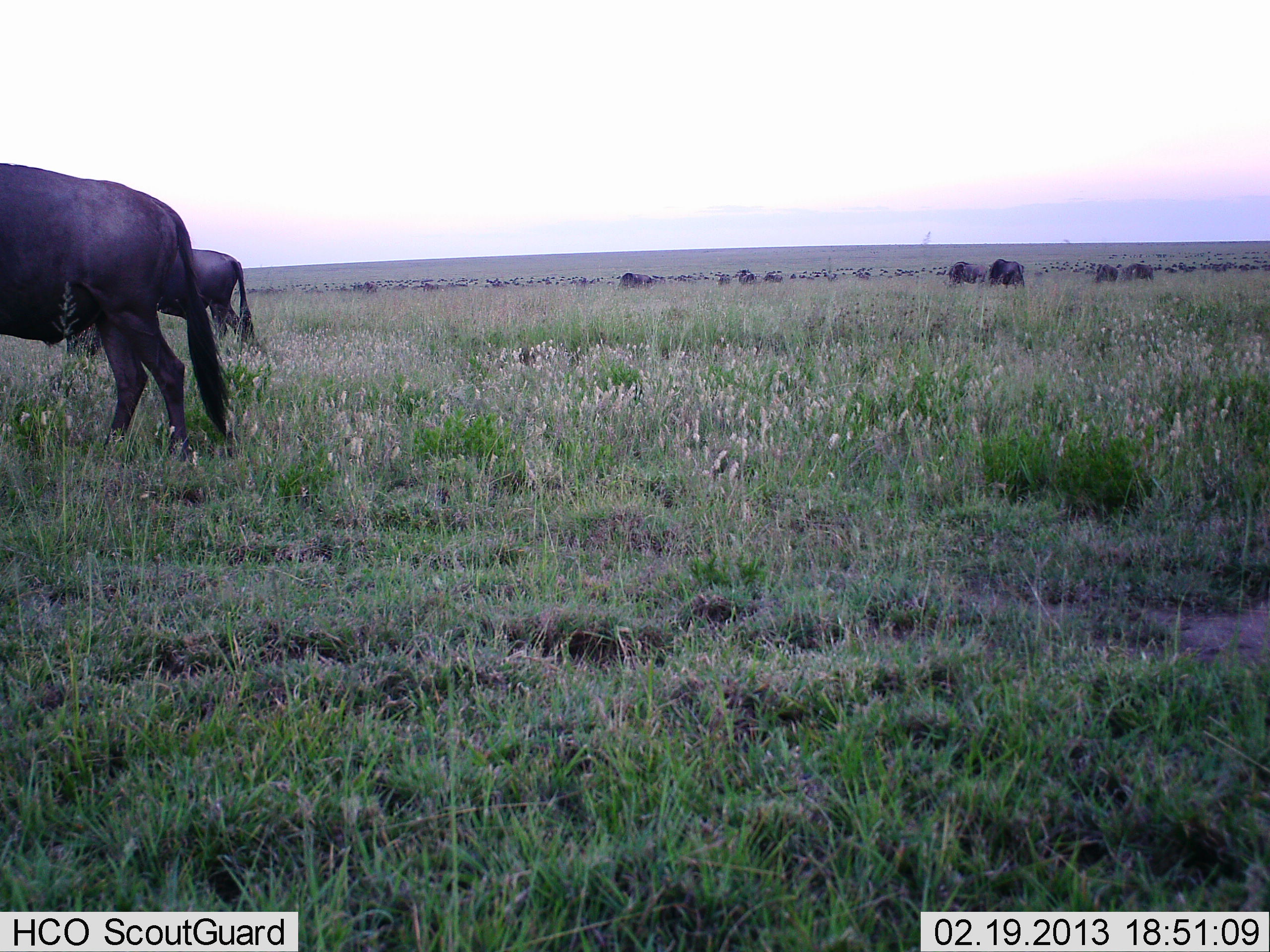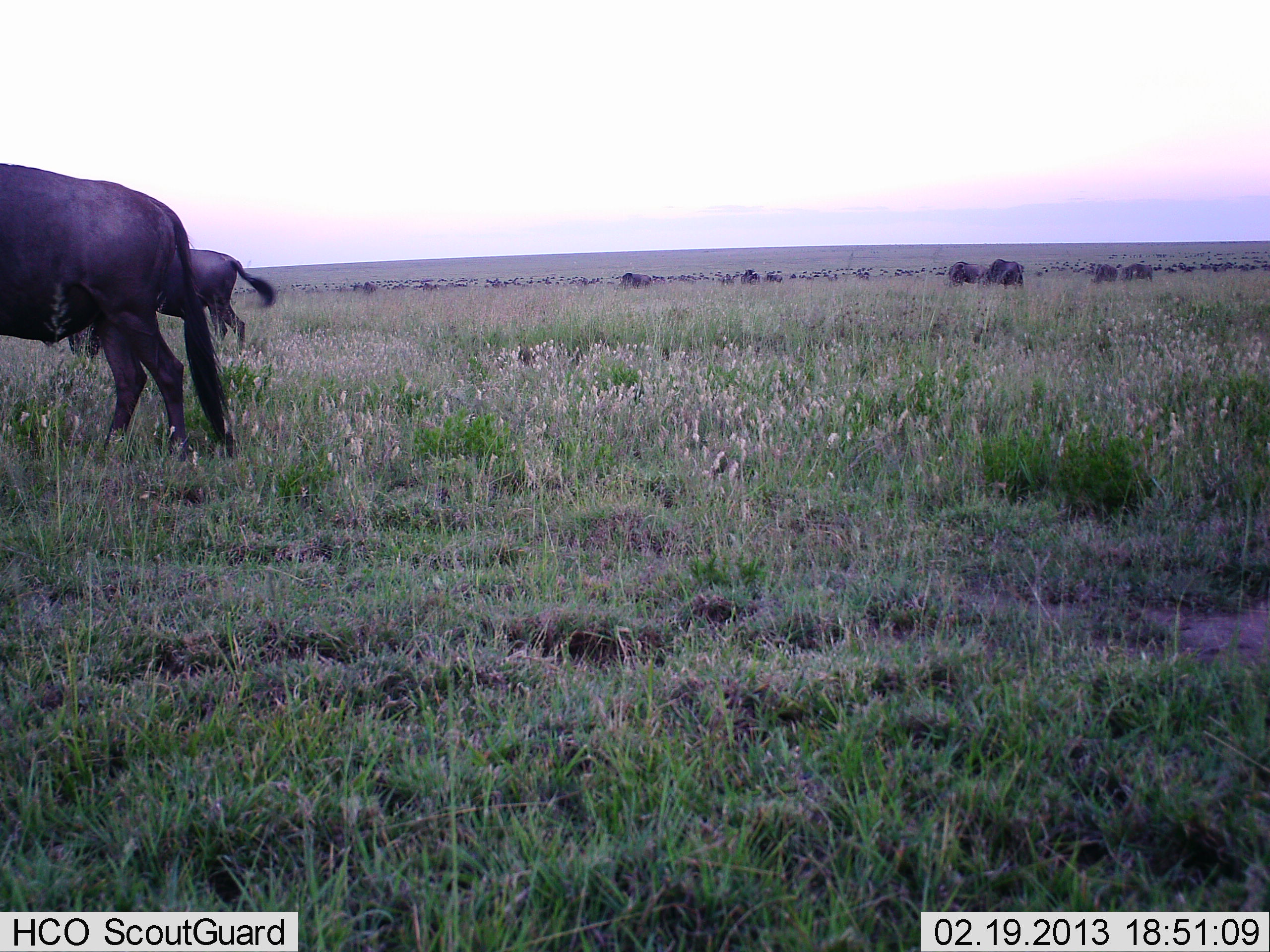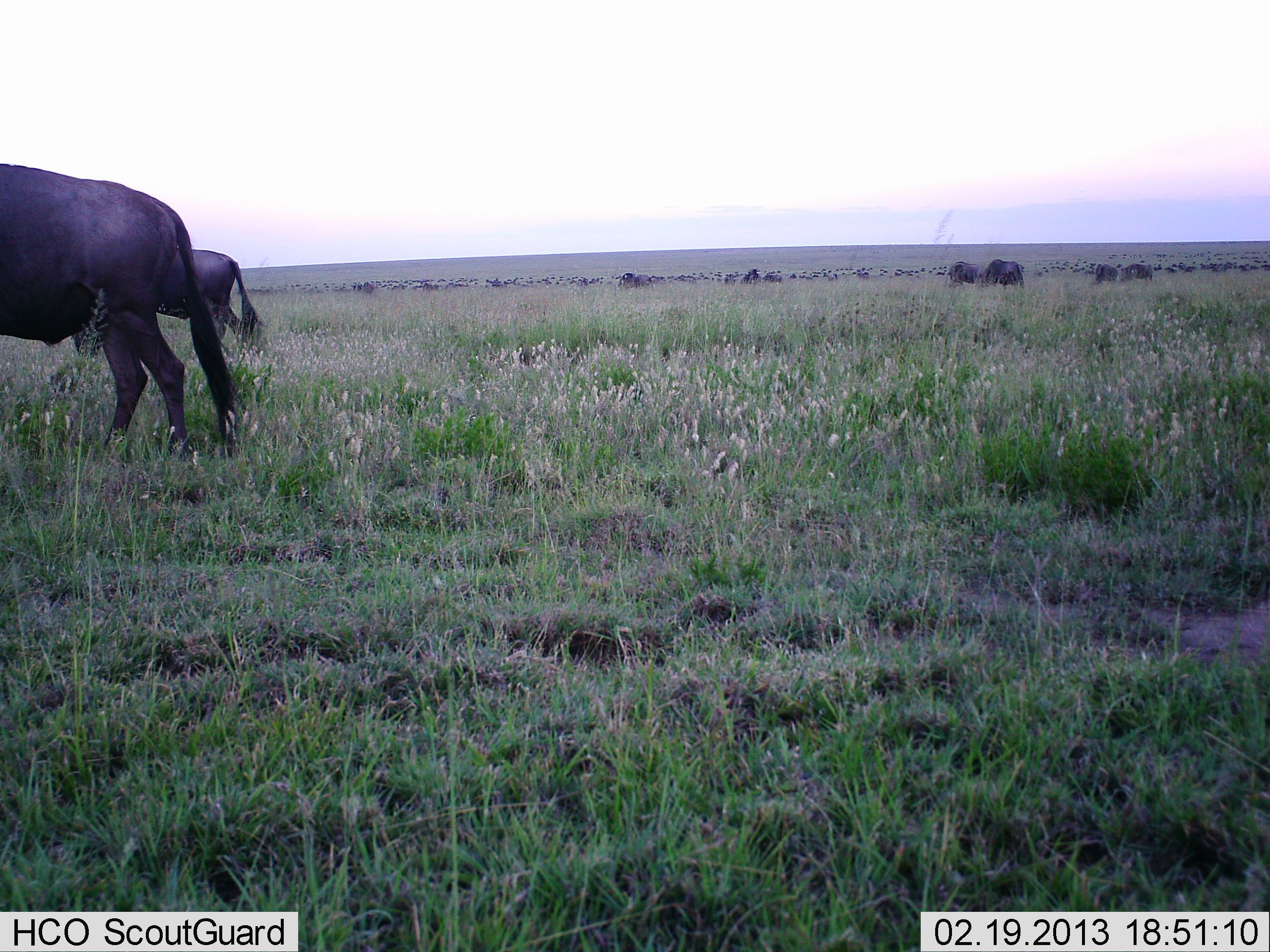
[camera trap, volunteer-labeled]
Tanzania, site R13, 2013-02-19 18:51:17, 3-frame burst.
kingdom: Animalia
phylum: Chordata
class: Mammalia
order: Artiodactyla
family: Bovidae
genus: Connochaetes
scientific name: Connochaetes taurinus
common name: blue wildebeest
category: wildebeest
Wildebeest (blue wildebeest) (Connochaetes taurinus), count 10. Behavior (volunteer vote fractions): standing 44%, resting 0%, moving 19%, interacting 0%. Young present (vote fraction): 0%. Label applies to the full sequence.